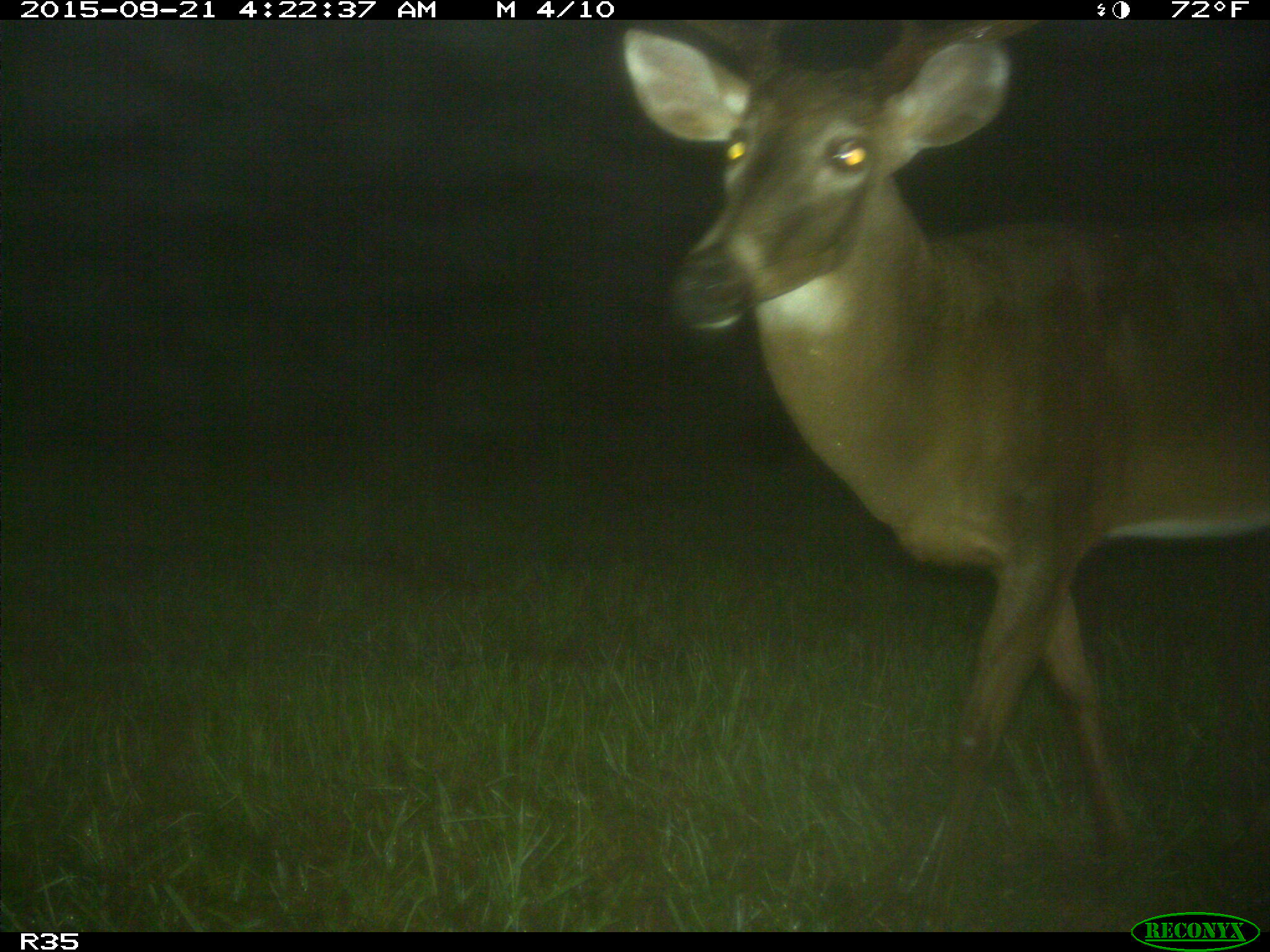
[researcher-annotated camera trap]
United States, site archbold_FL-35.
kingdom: Animalia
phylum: Chordata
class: Mammalia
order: Artiodactyla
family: Cervidae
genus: Odocoileus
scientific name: Odocoileus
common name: deer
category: unidentified deer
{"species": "unidentified deer (deer) (Odocoileus)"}